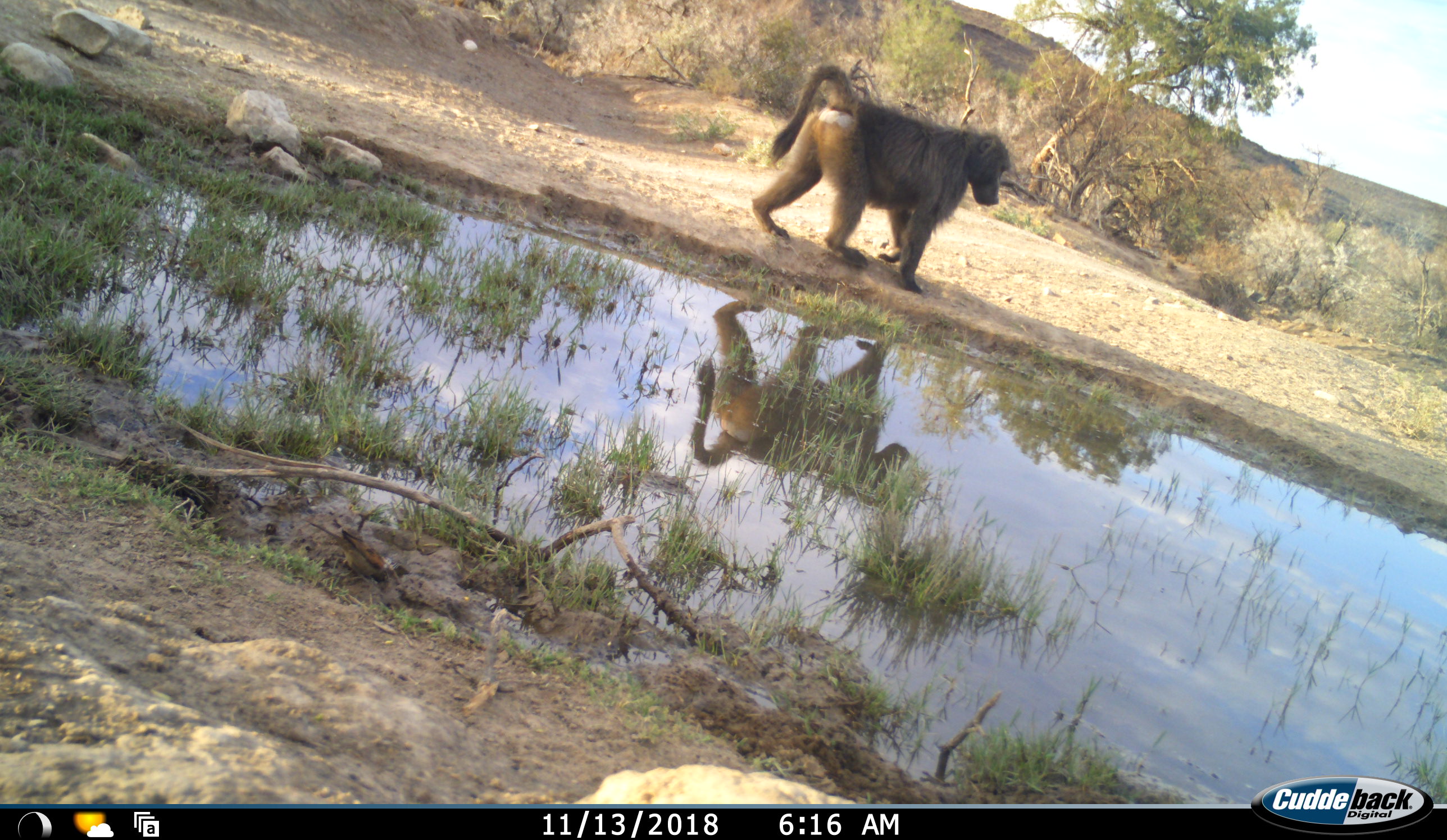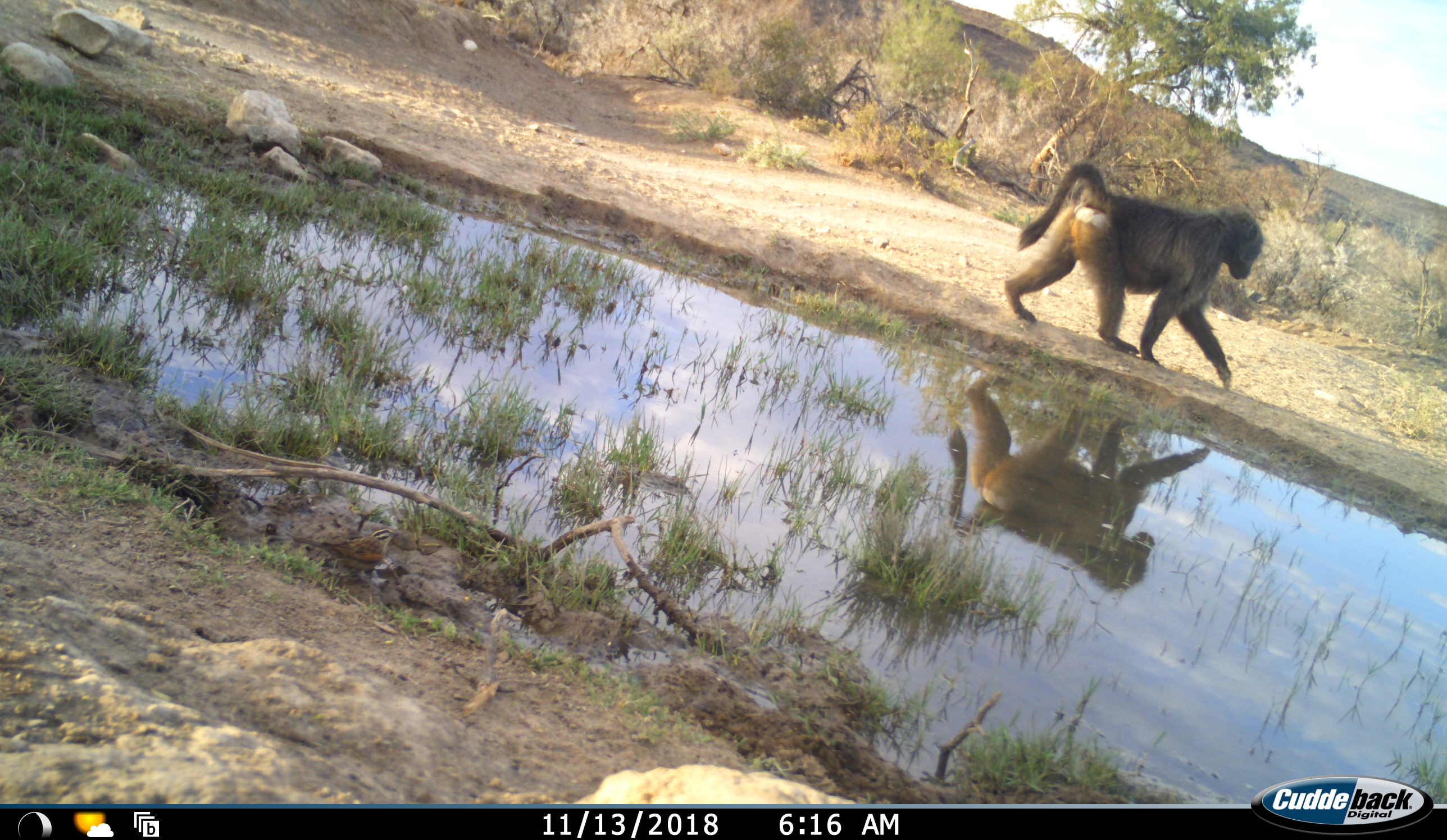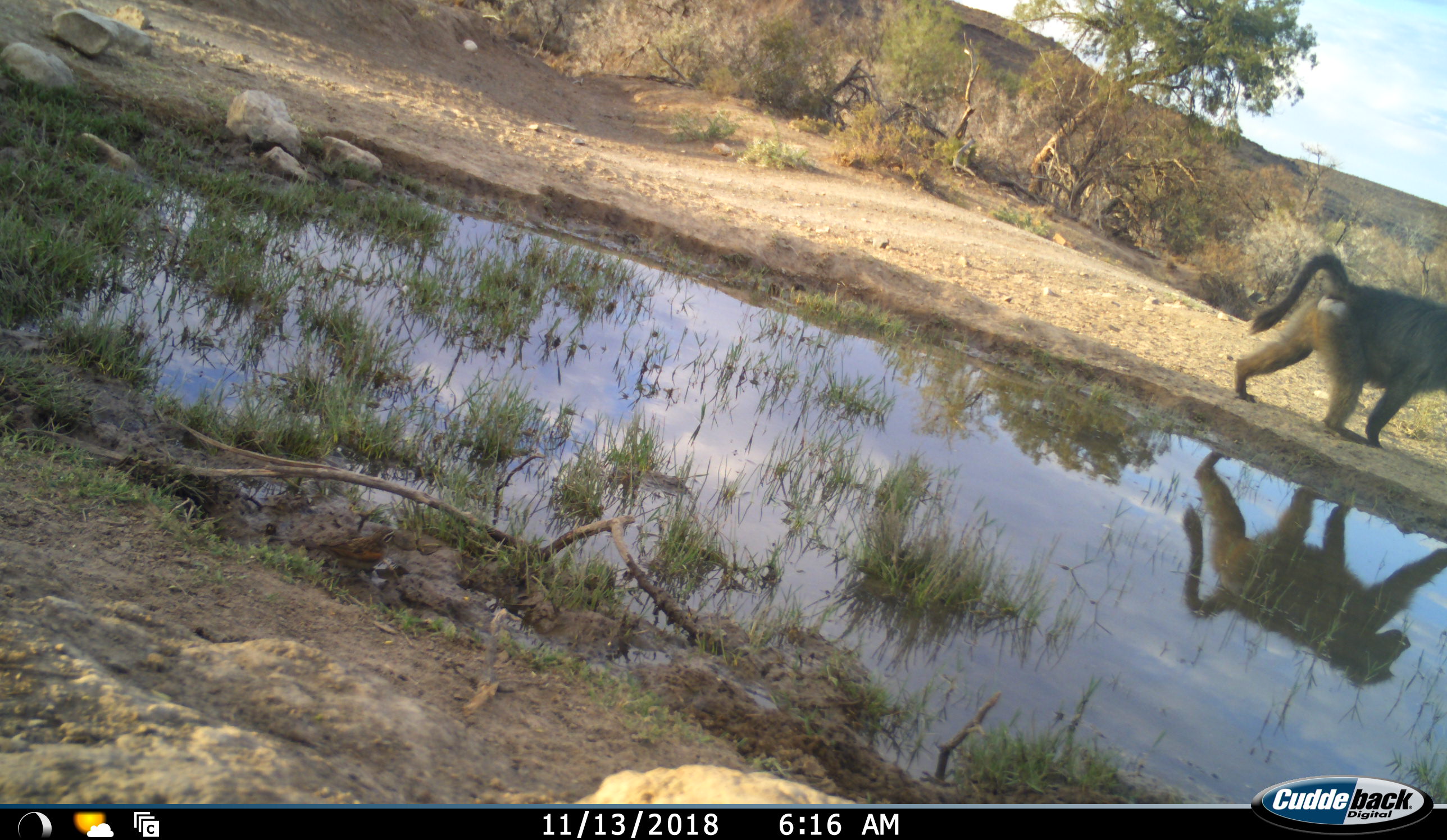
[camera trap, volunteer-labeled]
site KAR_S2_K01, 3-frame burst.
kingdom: Animalia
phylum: Chordata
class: Mammalia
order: Primates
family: Cercopithecidae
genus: Papio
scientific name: Papio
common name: baboon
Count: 1.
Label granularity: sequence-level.